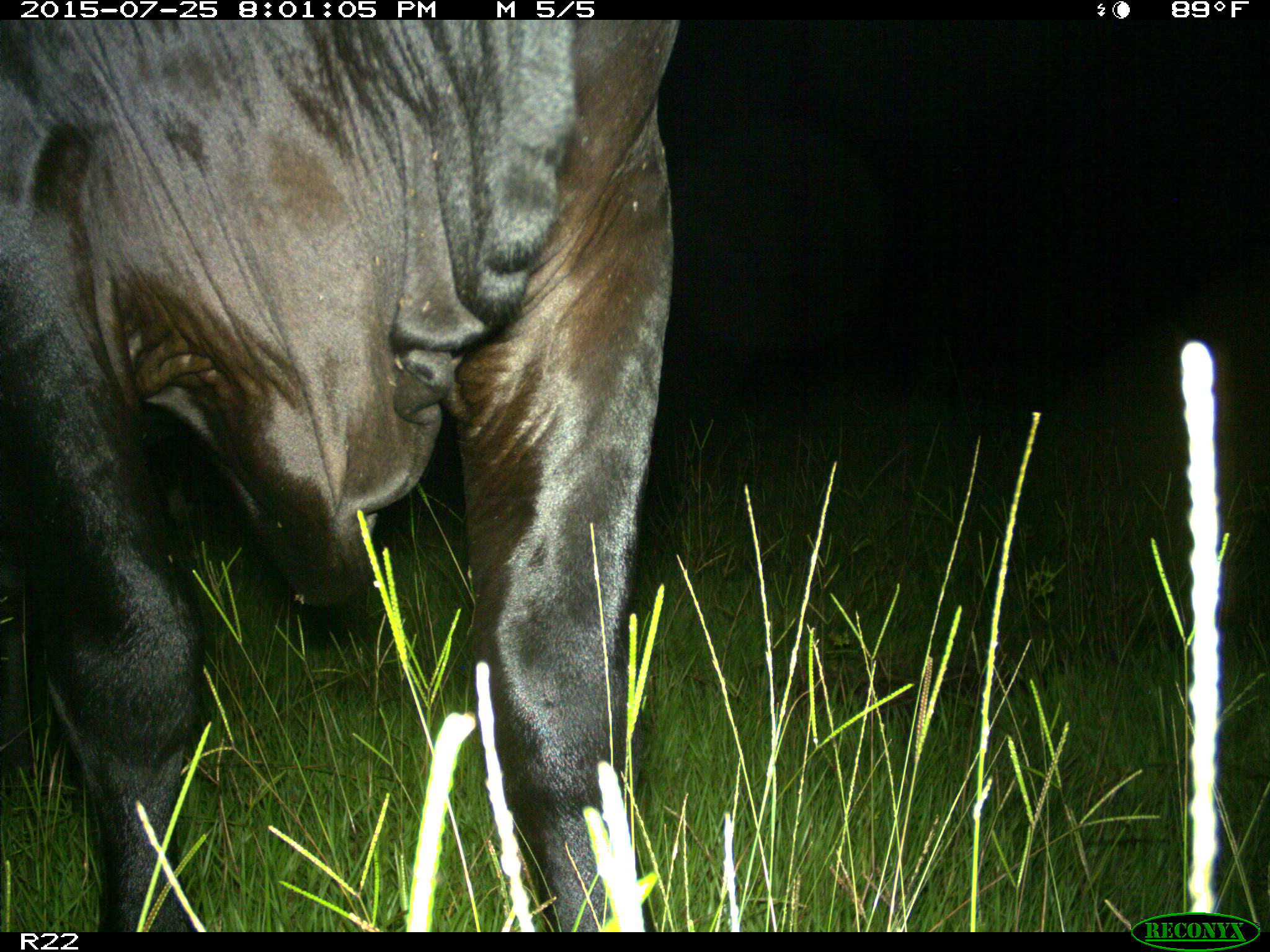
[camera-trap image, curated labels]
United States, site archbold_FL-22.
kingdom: Animalia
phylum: Chordata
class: Mammalia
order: Artiodactyla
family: Bovidae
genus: Bos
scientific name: Bos taurus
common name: domestic cow